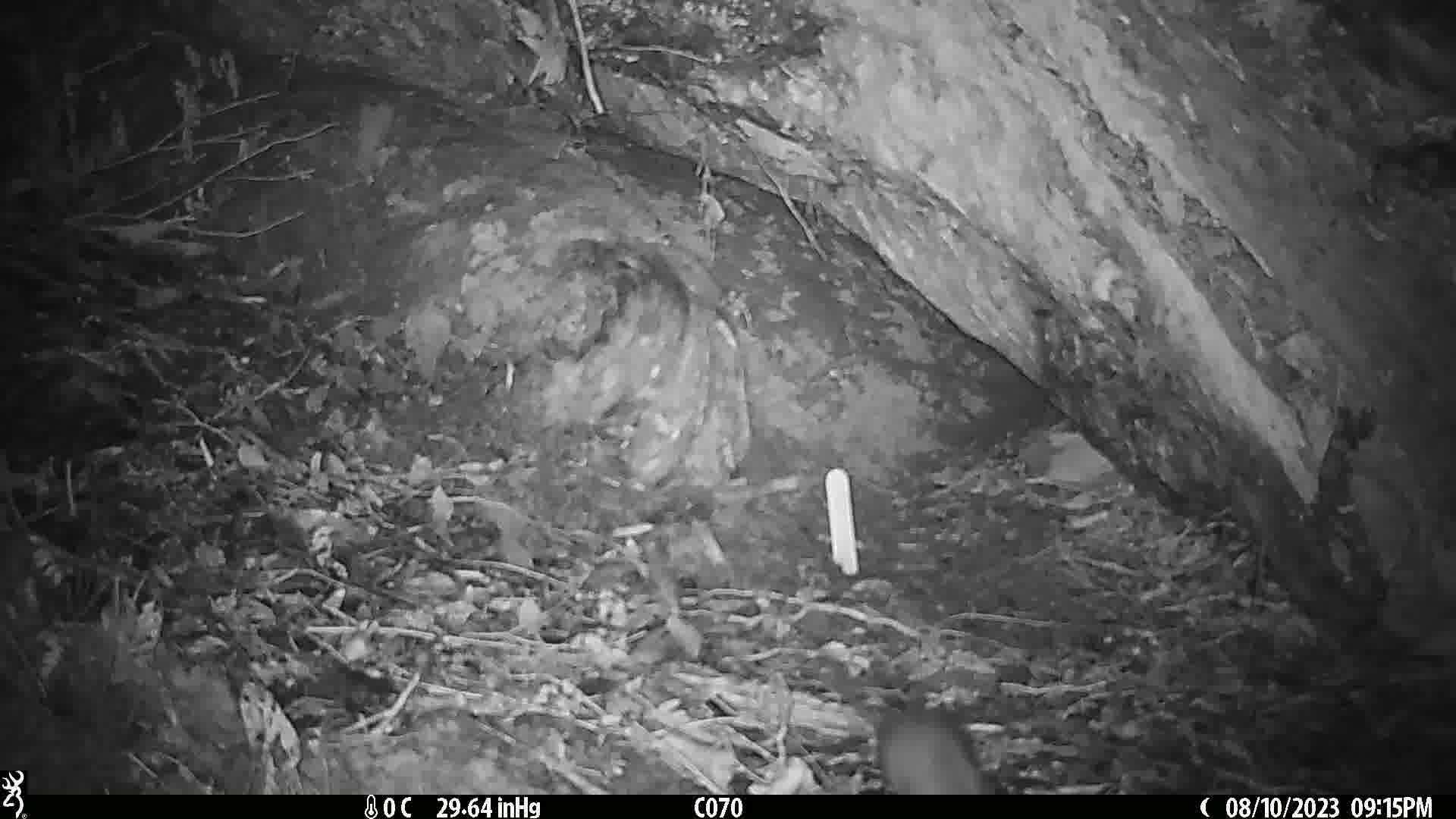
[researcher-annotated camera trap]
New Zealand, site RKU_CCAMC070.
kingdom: Animalia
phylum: Chordata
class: Mammalia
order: Rodentia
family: Muridae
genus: Rattus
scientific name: Rattus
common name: rat